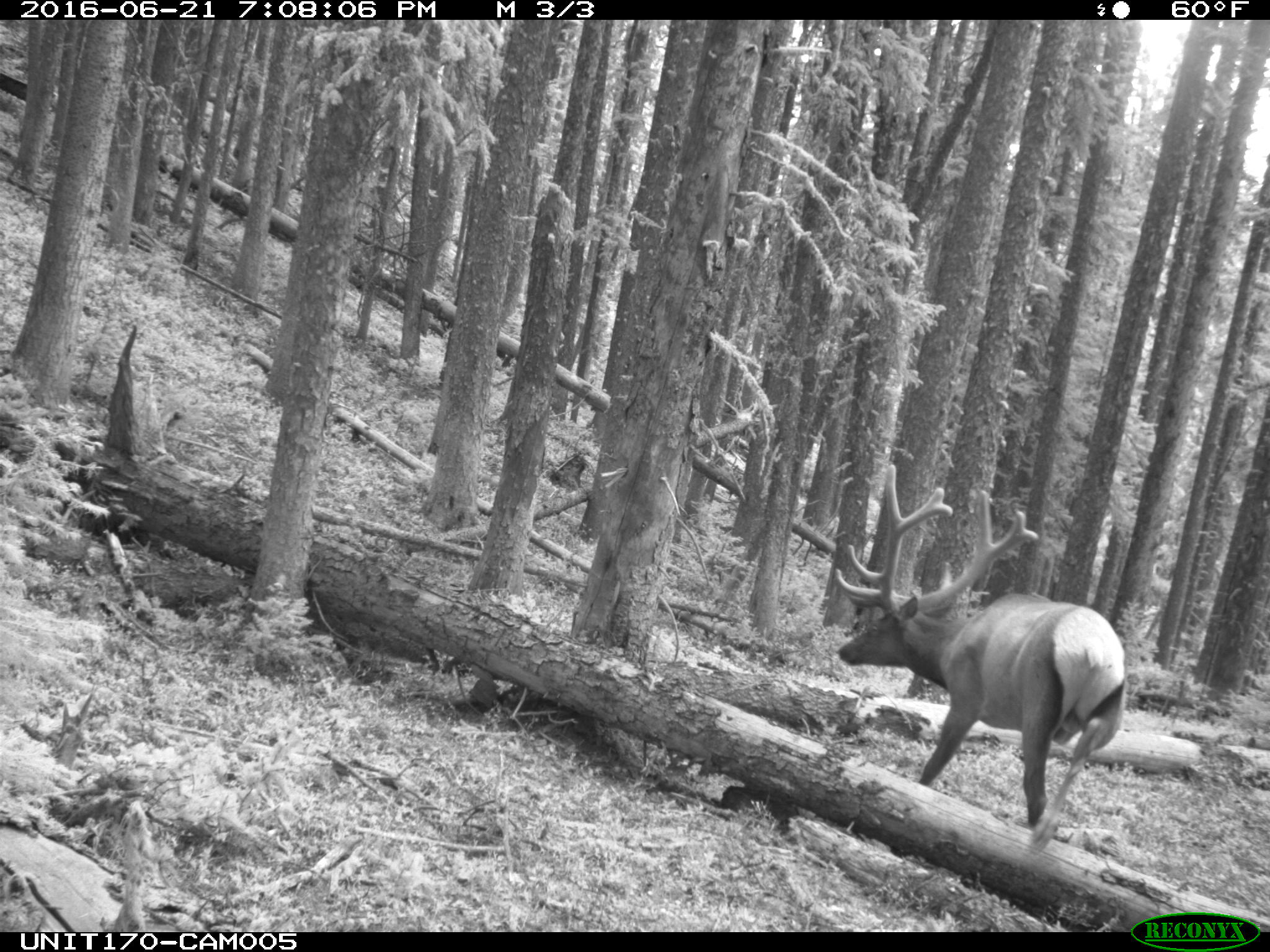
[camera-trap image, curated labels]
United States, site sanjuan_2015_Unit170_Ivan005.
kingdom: Animalia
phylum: Chordata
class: Mammalia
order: Artiodactyla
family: Cervidae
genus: Cervus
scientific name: Cervus elaphus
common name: red deer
Cervus elaphus (red deer).